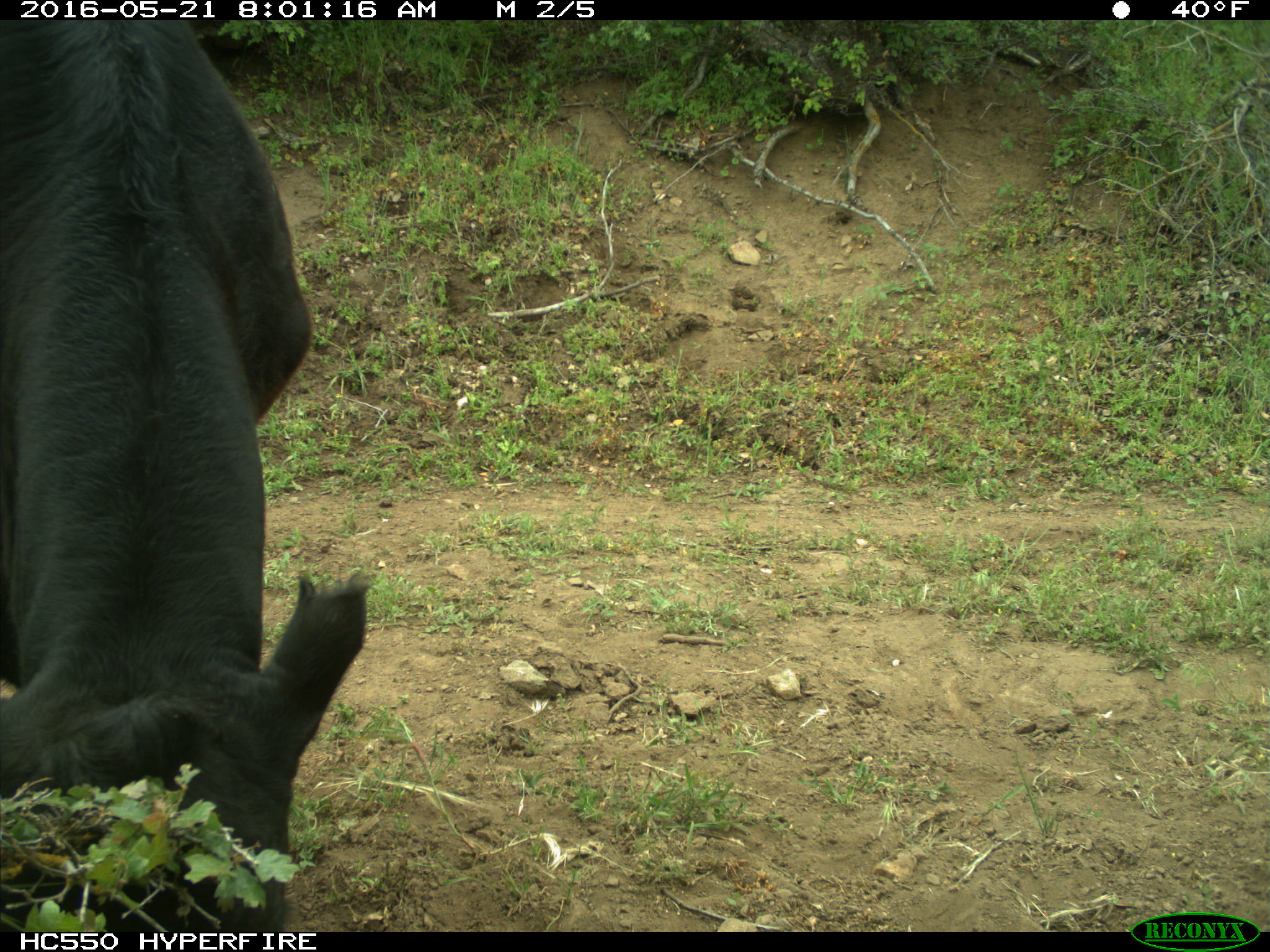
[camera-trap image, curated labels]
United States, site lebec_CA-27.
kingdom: Animalia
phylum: Chordata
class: Mammalia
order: Artiodactyla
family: Bovidae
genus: Bos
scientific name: Bos taurus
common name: domestic cow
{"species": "Bos taurus (domestic cow)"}